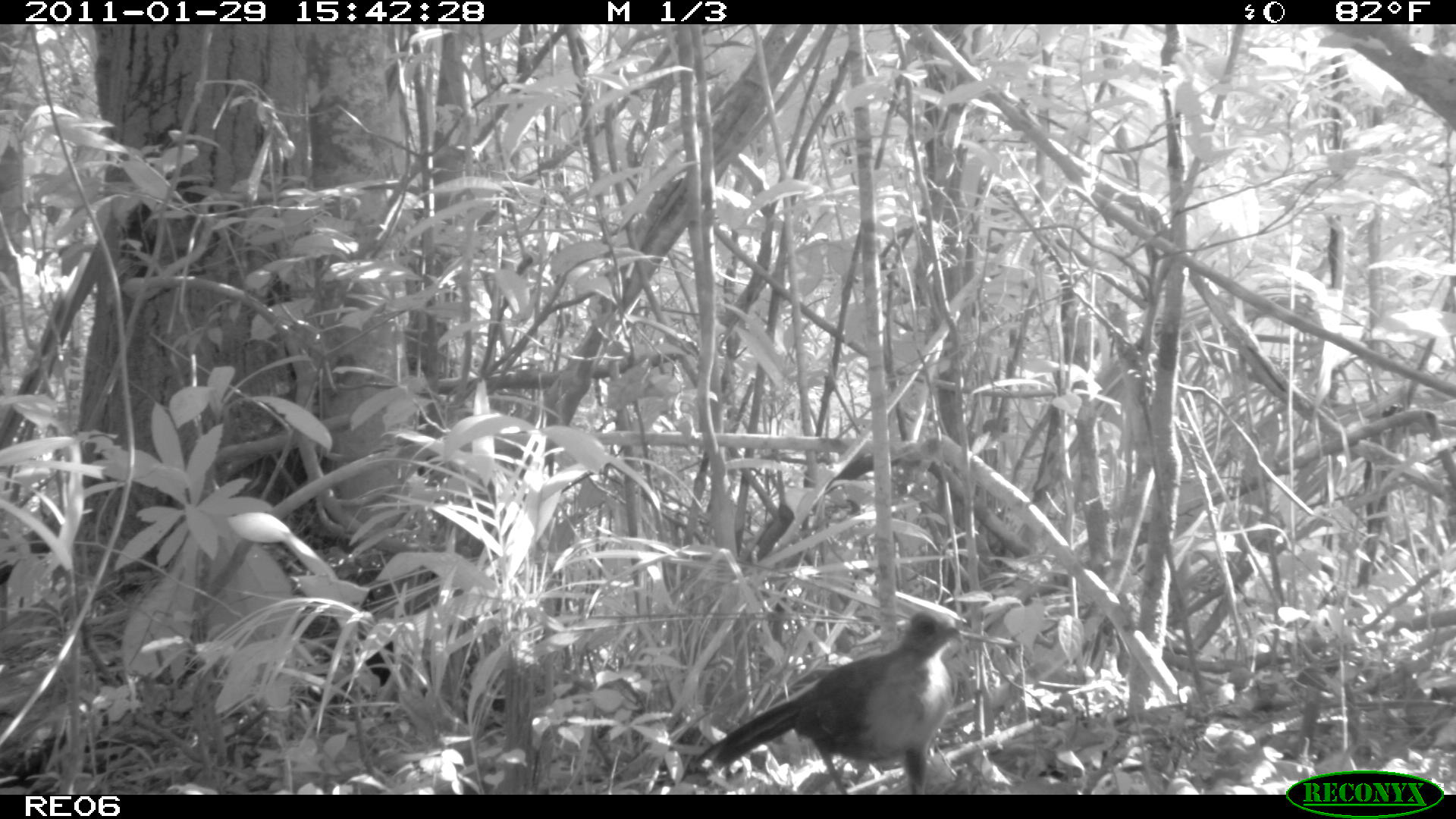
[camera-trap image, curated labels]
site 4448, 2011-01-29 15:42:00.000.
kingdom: Animalia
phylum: Chordata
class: Aves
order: Cuculiformes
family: Cuculidae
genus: Coua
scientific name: Coua serriana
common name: red-breasted coua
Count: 1.